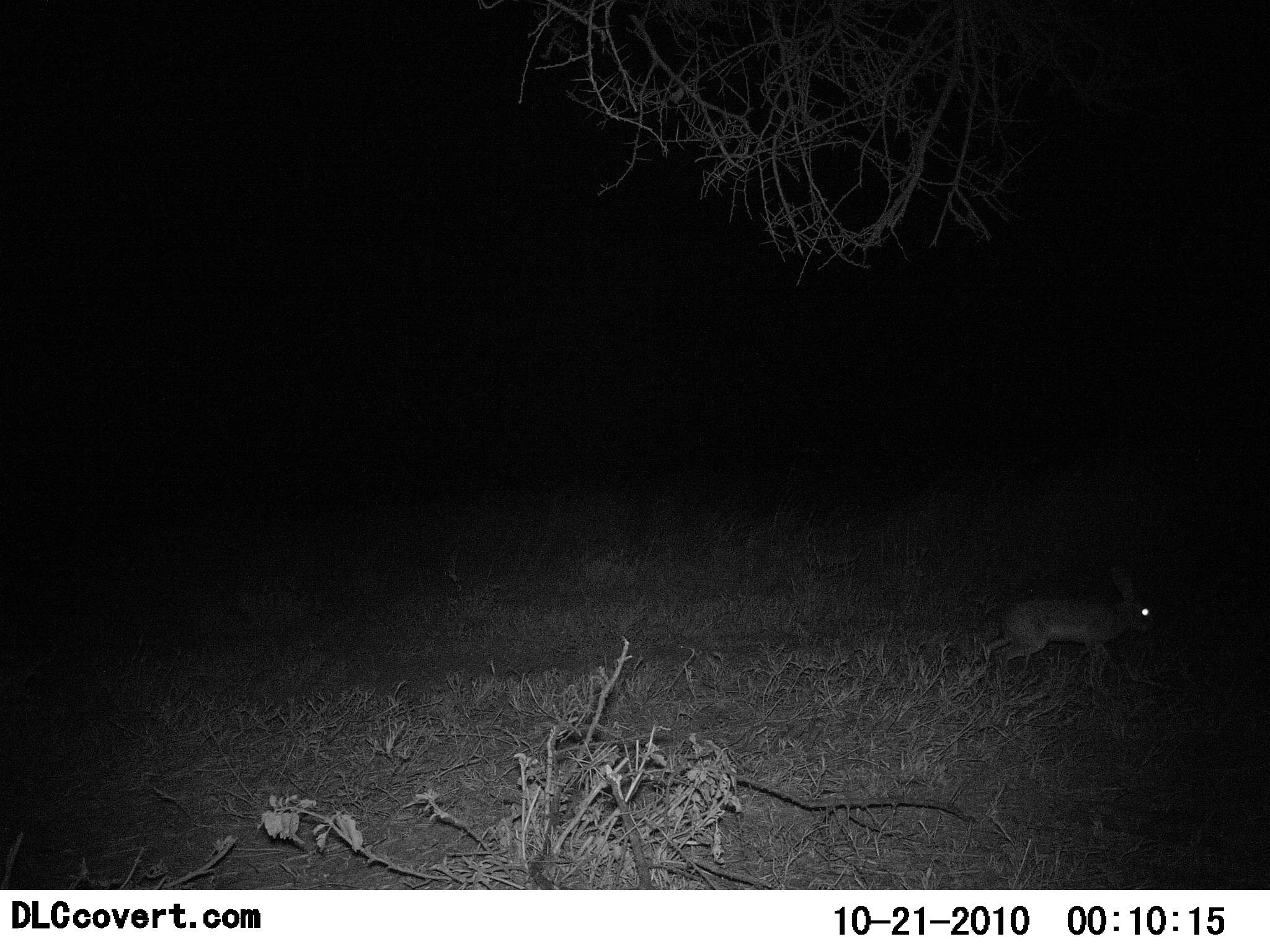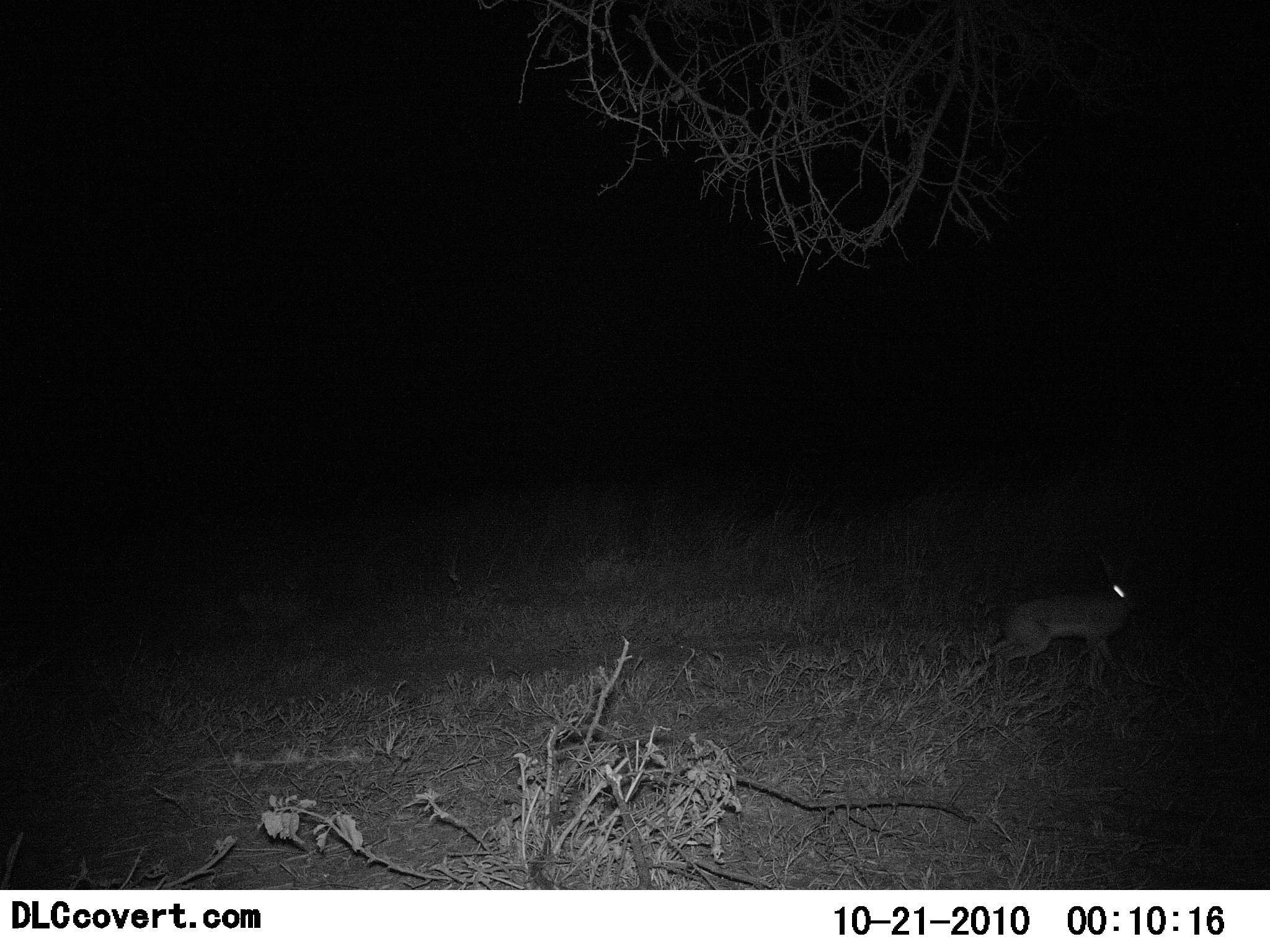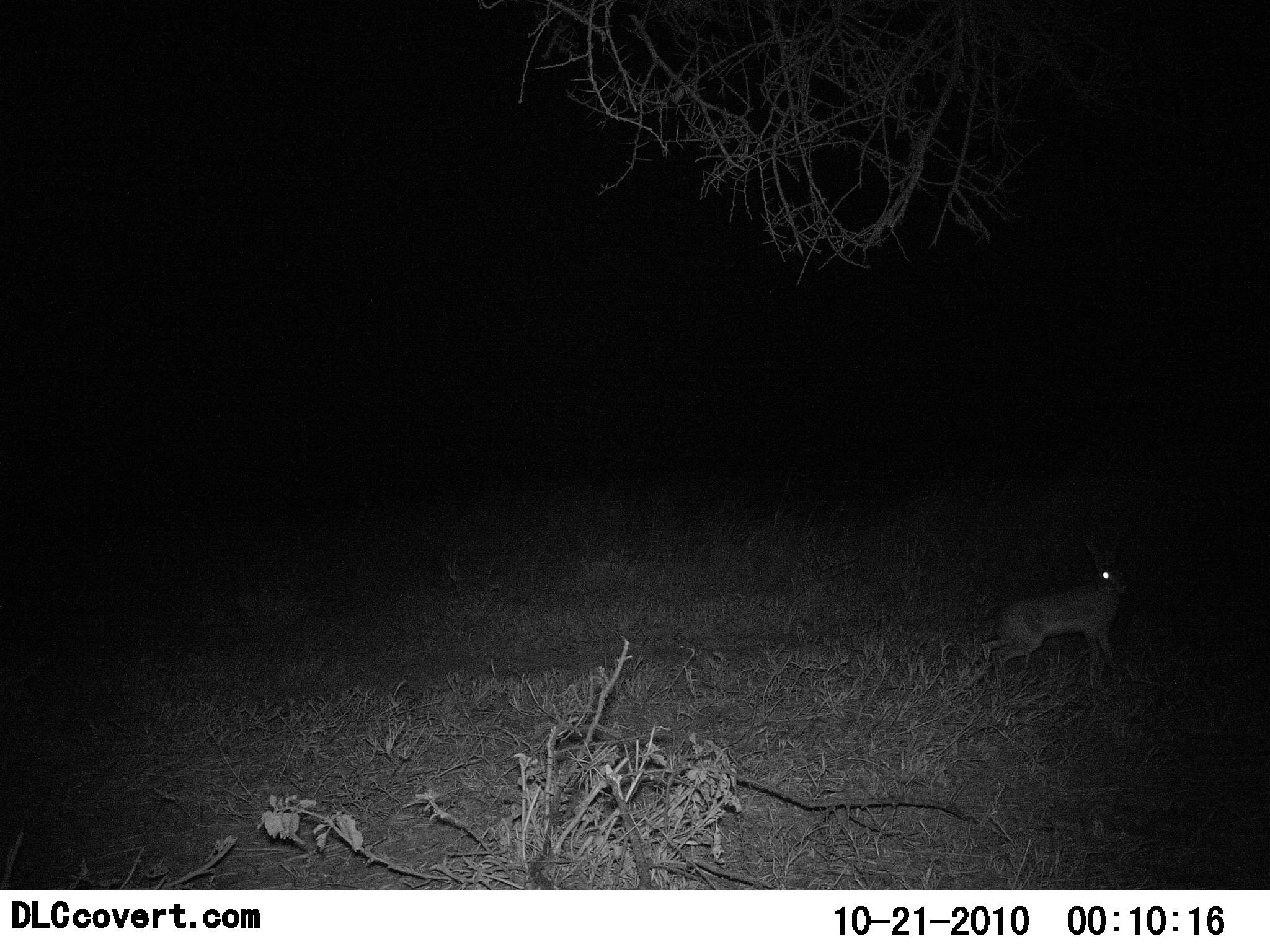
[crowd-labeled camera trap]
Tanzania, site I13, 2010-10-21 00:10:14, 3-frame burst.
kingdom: Animalia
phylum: Chordata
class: Mammalia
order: Lagomorpha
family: Leporidae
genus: Lepus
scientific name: Lepus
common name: hare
Hare (Lepus), count 1. Behavior (volunteer vote fractions): standing 62%, resting 0%, moving 38%, interacting 0%. Young present (vote fraction): 0%. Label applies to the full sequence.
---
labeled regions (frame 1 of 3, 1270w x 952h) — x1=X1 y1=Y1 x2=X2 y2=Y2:
animal: x1=978 y1=564 x2=1157 y2=698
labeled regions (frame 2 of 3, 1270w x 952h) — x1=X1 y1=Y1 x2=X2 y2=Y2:
animal: x1=986 y1=558 x2=1150 y2=697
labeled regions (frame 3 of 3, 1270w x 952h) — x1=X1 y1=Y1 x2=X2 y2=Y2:
animal: x1=978 y1=533 x2=1136 y2=698